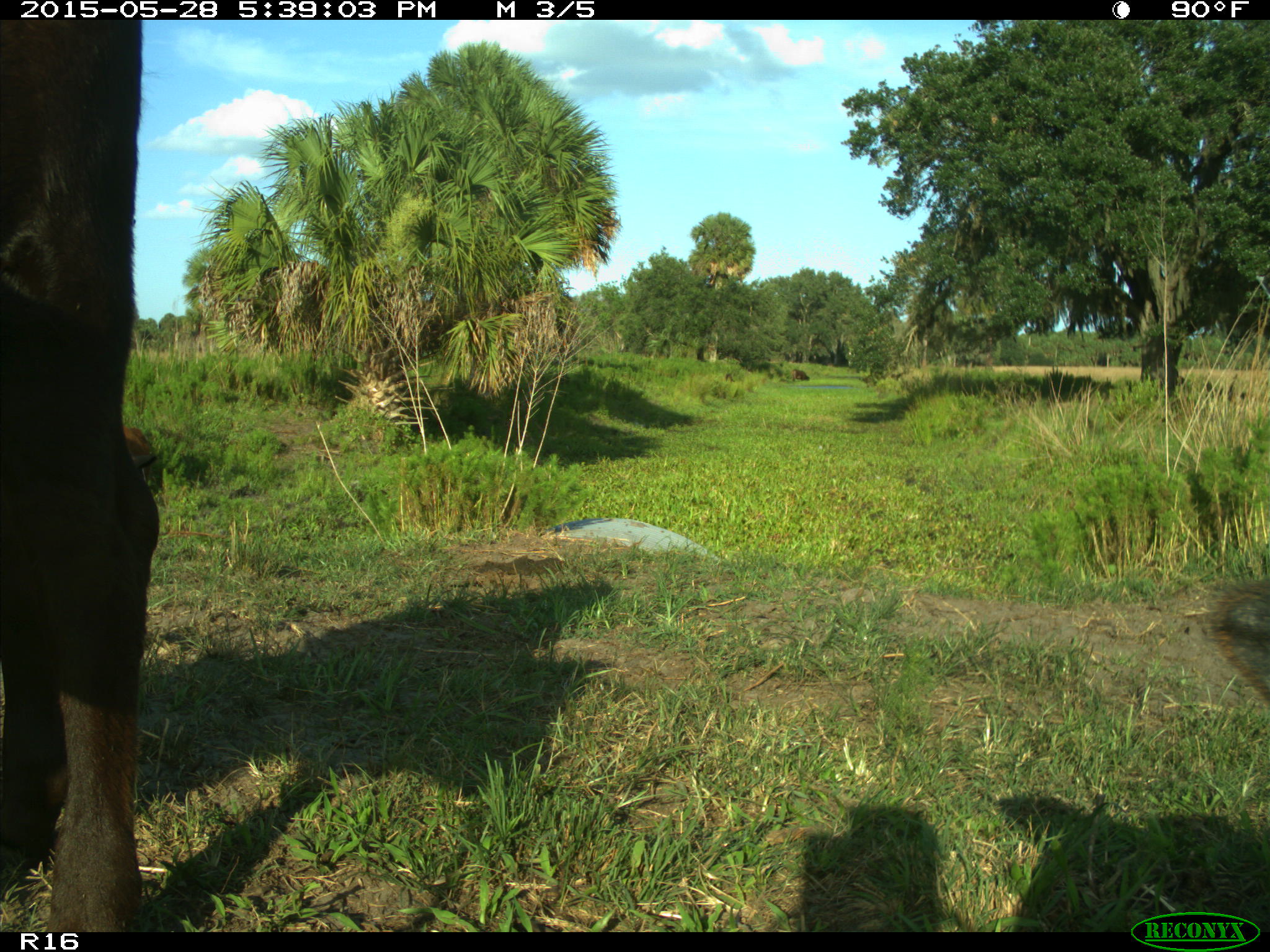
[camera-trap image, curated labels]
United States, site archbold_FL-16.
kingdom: Animalia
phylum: Chordata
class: Mammalia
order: Artiodactyla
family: Bovidae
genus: Bos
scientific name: Bos taurus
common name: domestic cow